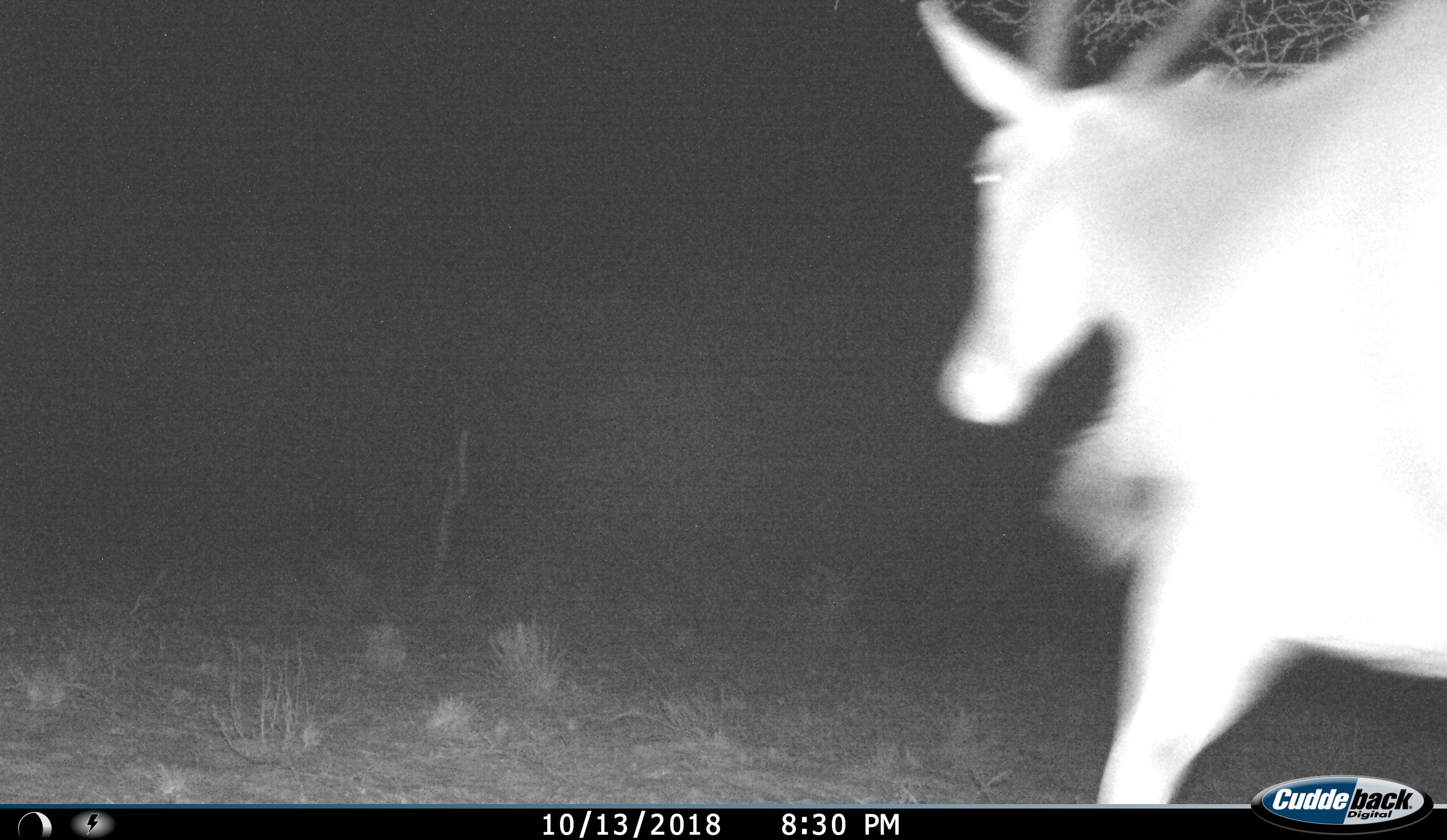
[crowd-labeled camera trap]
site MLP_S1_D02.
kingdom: Animalia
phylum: Chordata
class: Mammalia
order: Artiodactyla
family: Bovidae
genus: Tragelaphus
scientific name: Tragelaphus oryx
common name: eland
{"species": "eland (Tragelaphus oryx)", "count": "1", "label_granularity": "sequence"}